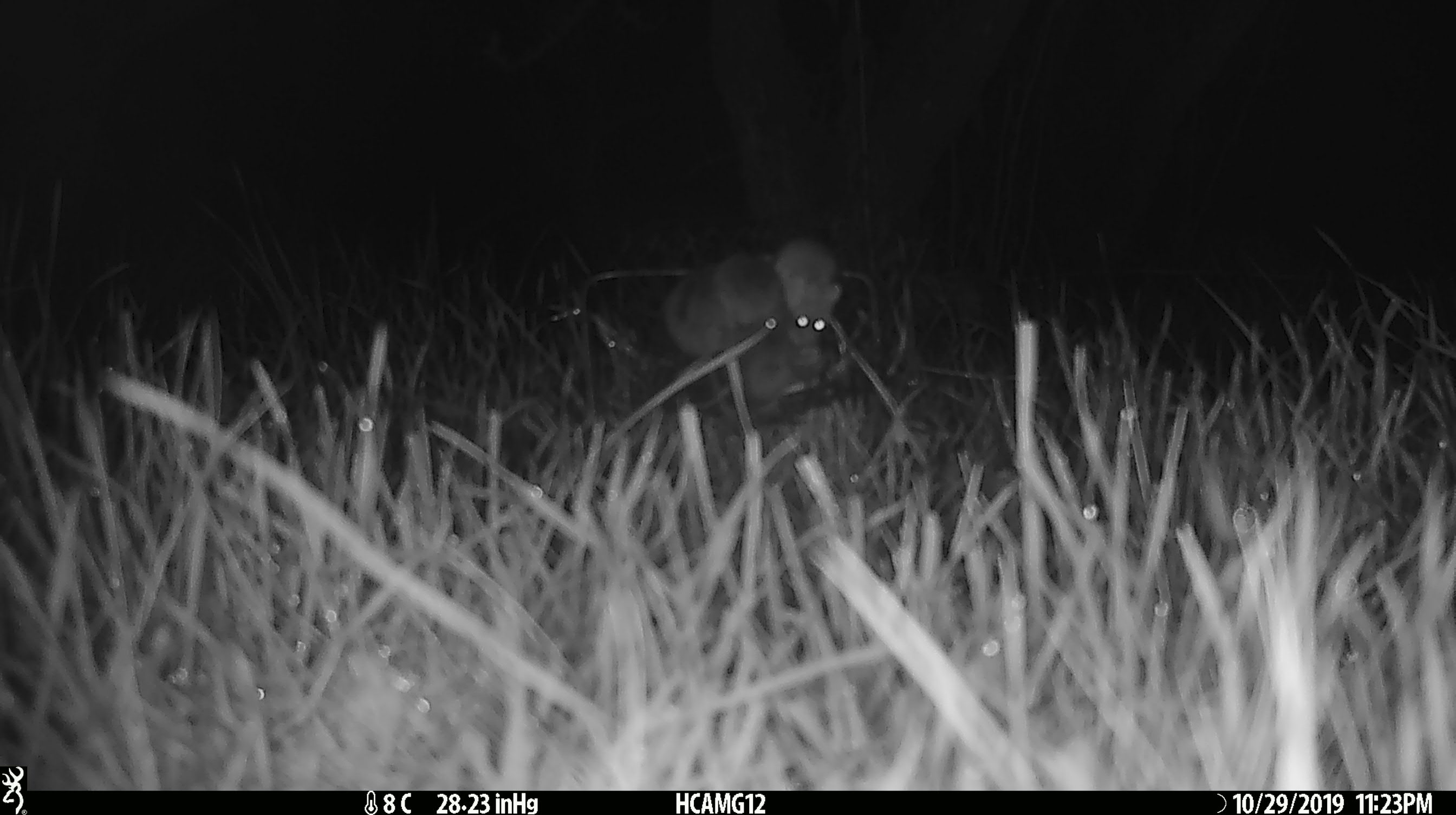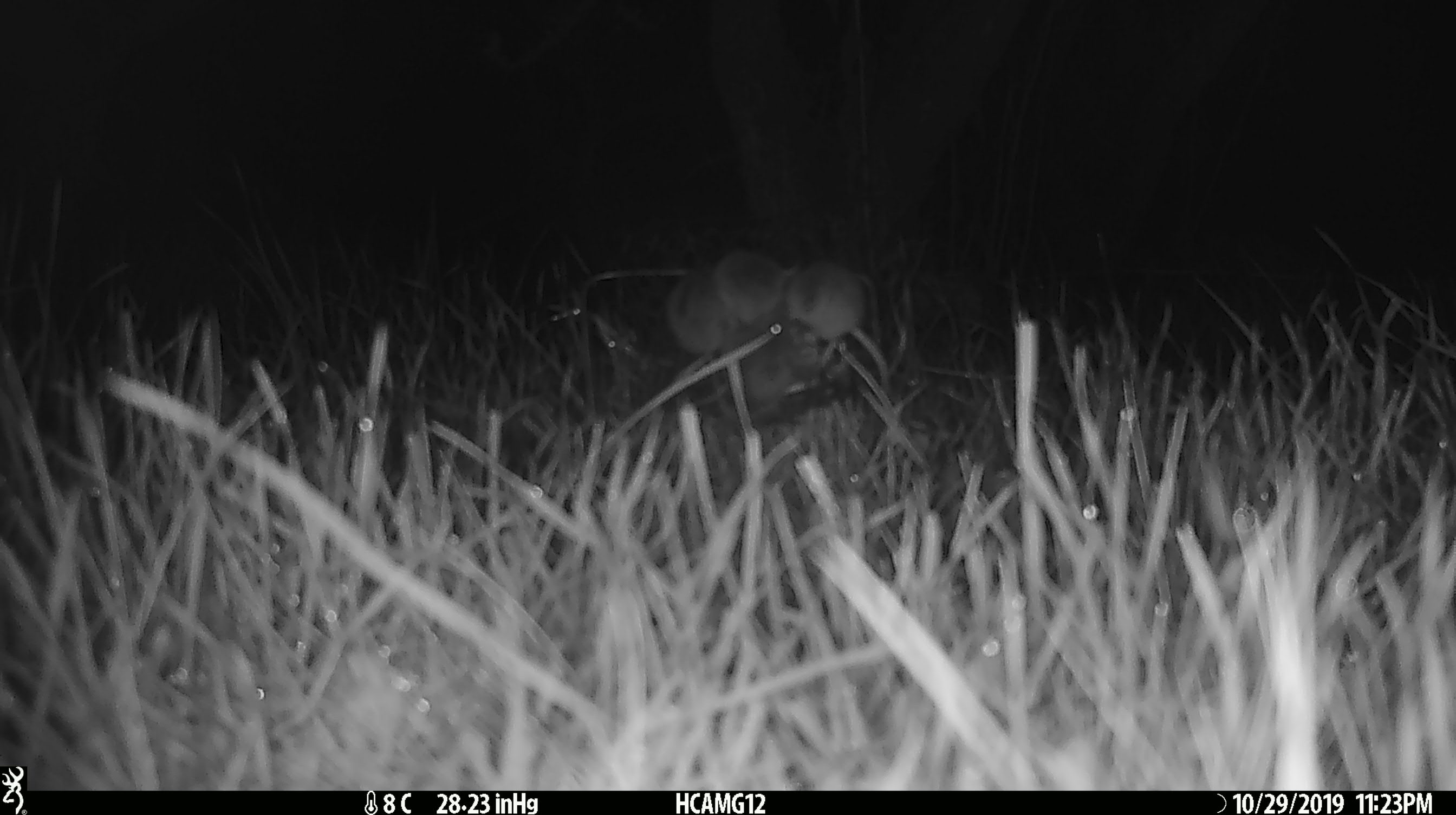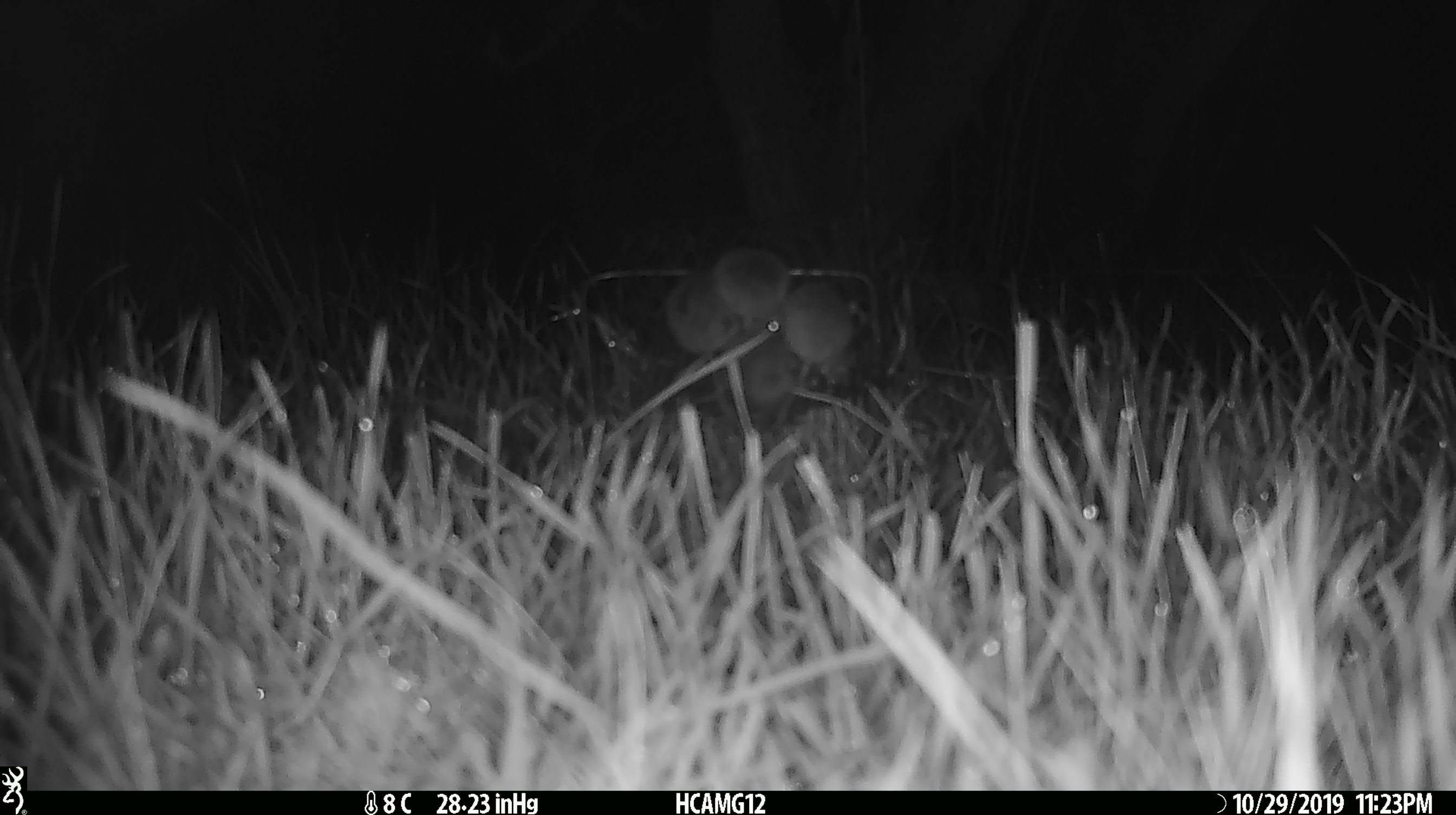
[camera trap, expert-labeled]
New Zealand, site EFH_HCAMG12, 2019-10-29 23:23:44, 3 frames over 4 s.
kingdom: Animalia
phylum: Chordata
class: Mammalia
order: Rodentia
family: Muridae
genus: Mus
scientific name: Mus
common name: mouse